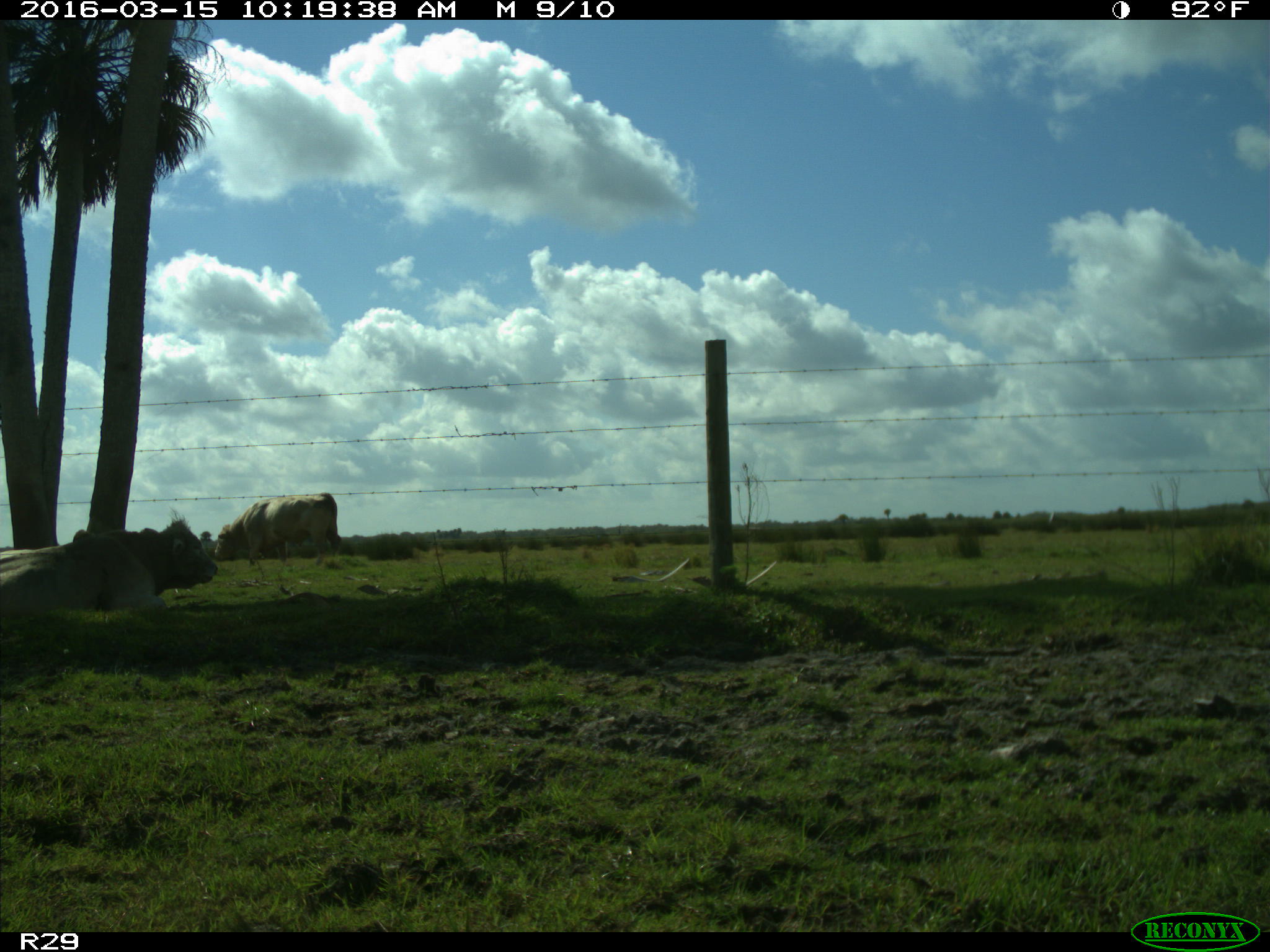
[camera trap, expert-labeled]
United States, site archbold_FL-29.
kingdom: Animalia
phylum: Chordata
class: Mammalia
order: Artiodactyla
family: Bovidae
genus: Bos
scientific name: Bos taurus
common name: domestic cow